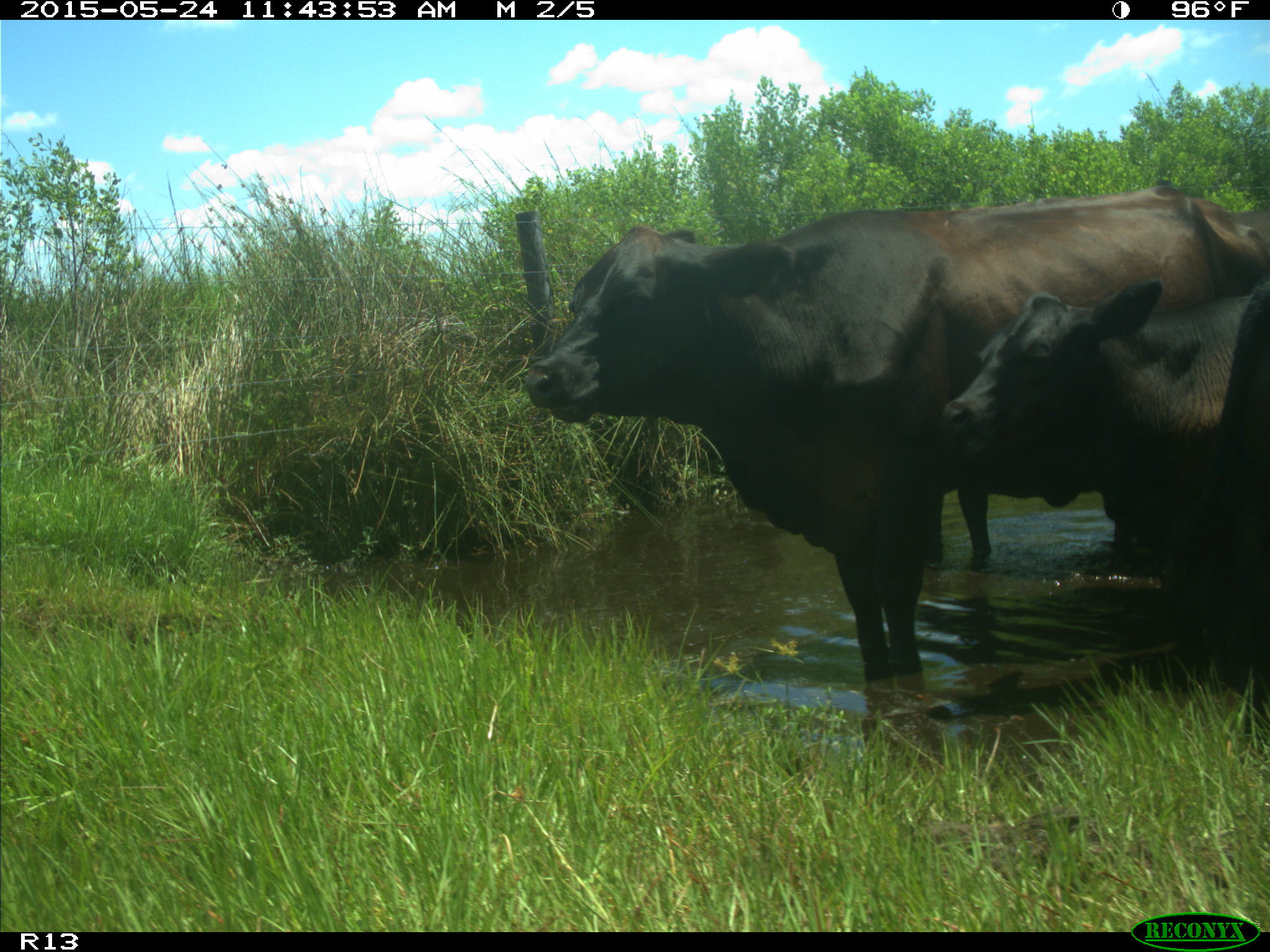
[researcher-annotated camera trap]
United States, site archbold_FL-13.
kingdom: Animalia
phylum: Chordata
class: Mammalia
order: Artiodactyla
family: Bovidae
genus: Bos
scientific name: Bos taurus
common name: domestic cow